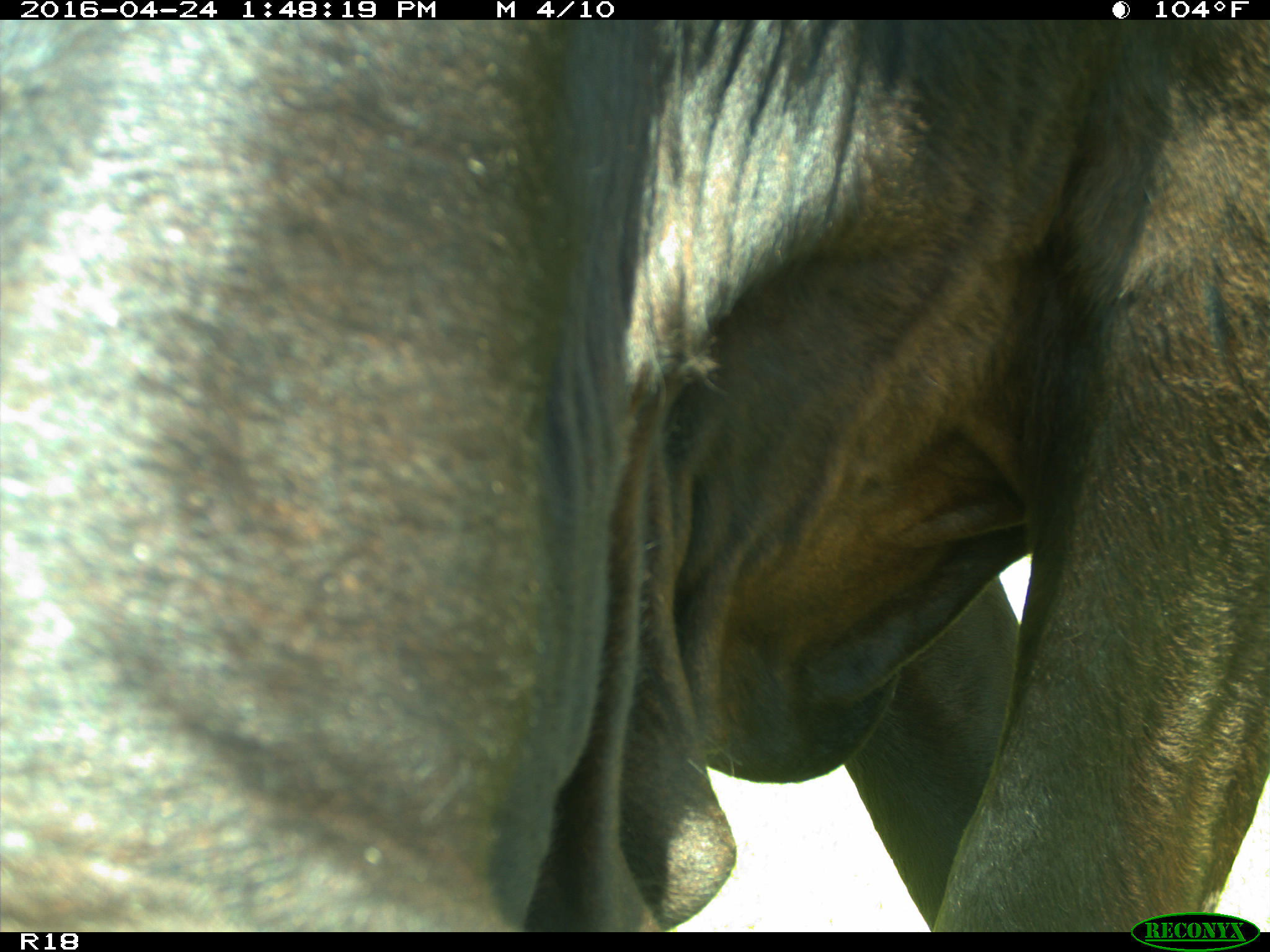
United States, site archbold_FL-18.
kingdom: Animalia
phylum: Chordata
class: Mammalia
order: Artiodactyla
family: Bovidae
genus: Bos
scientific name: Bos taurus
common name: domestic cow